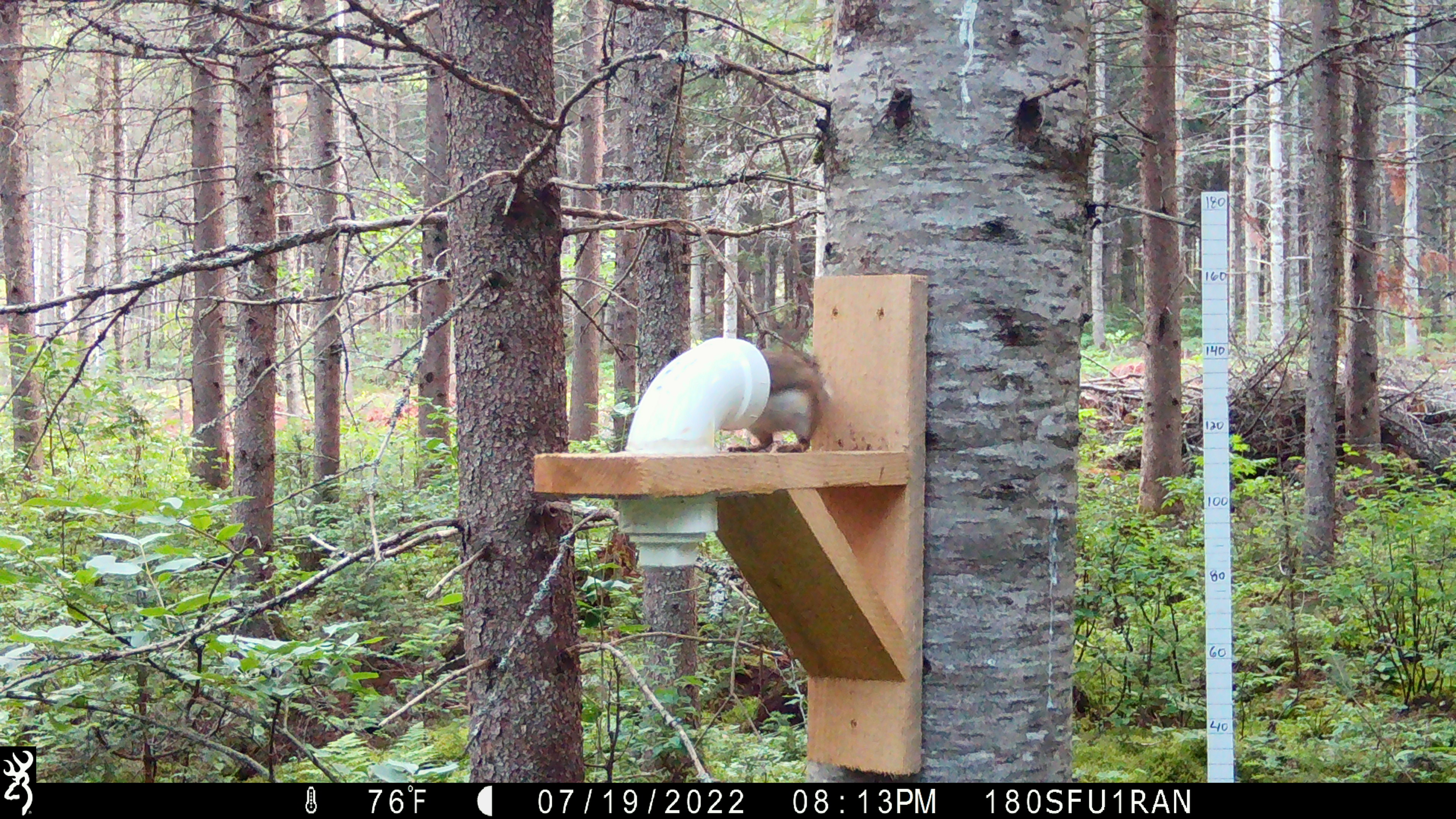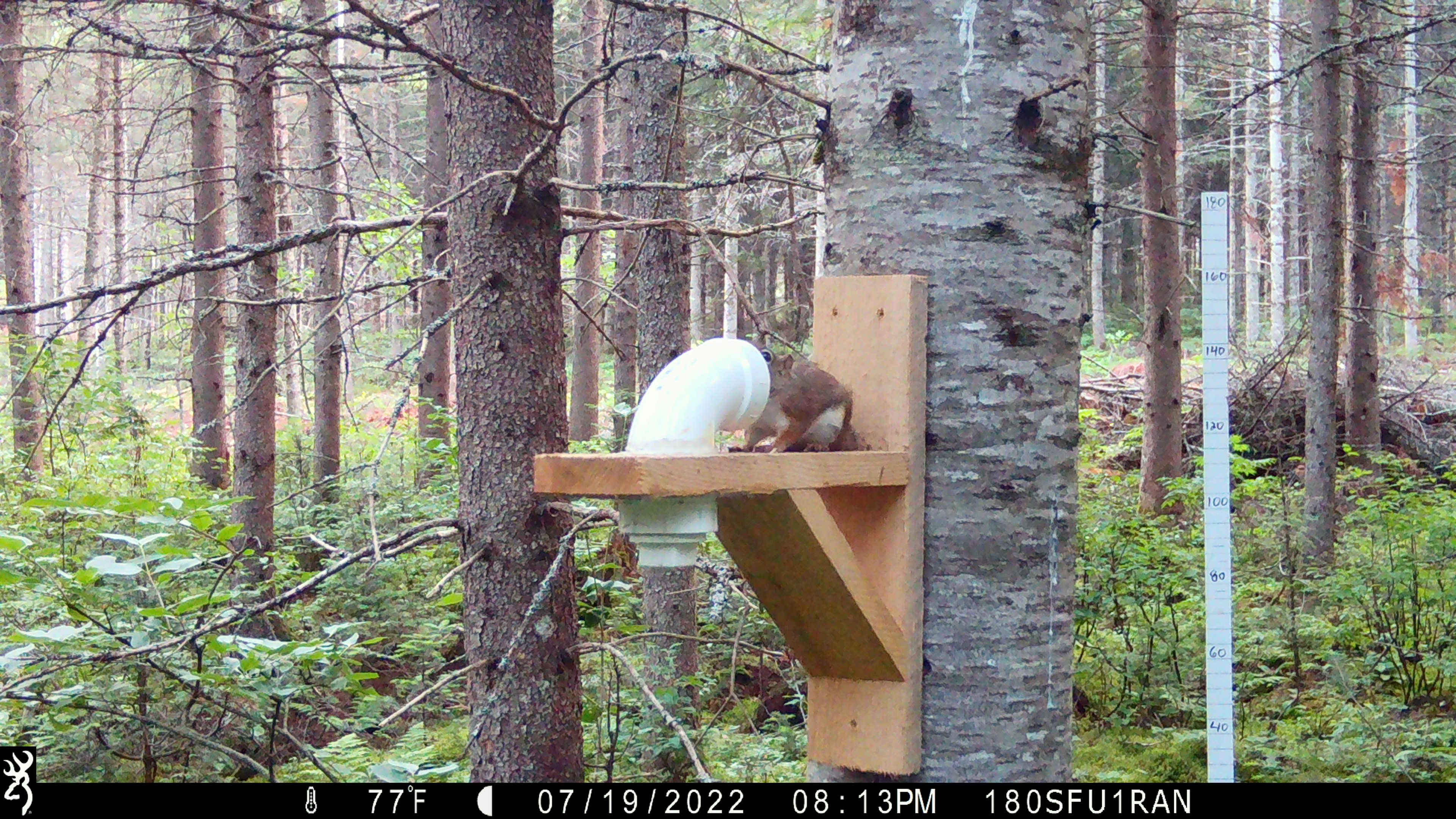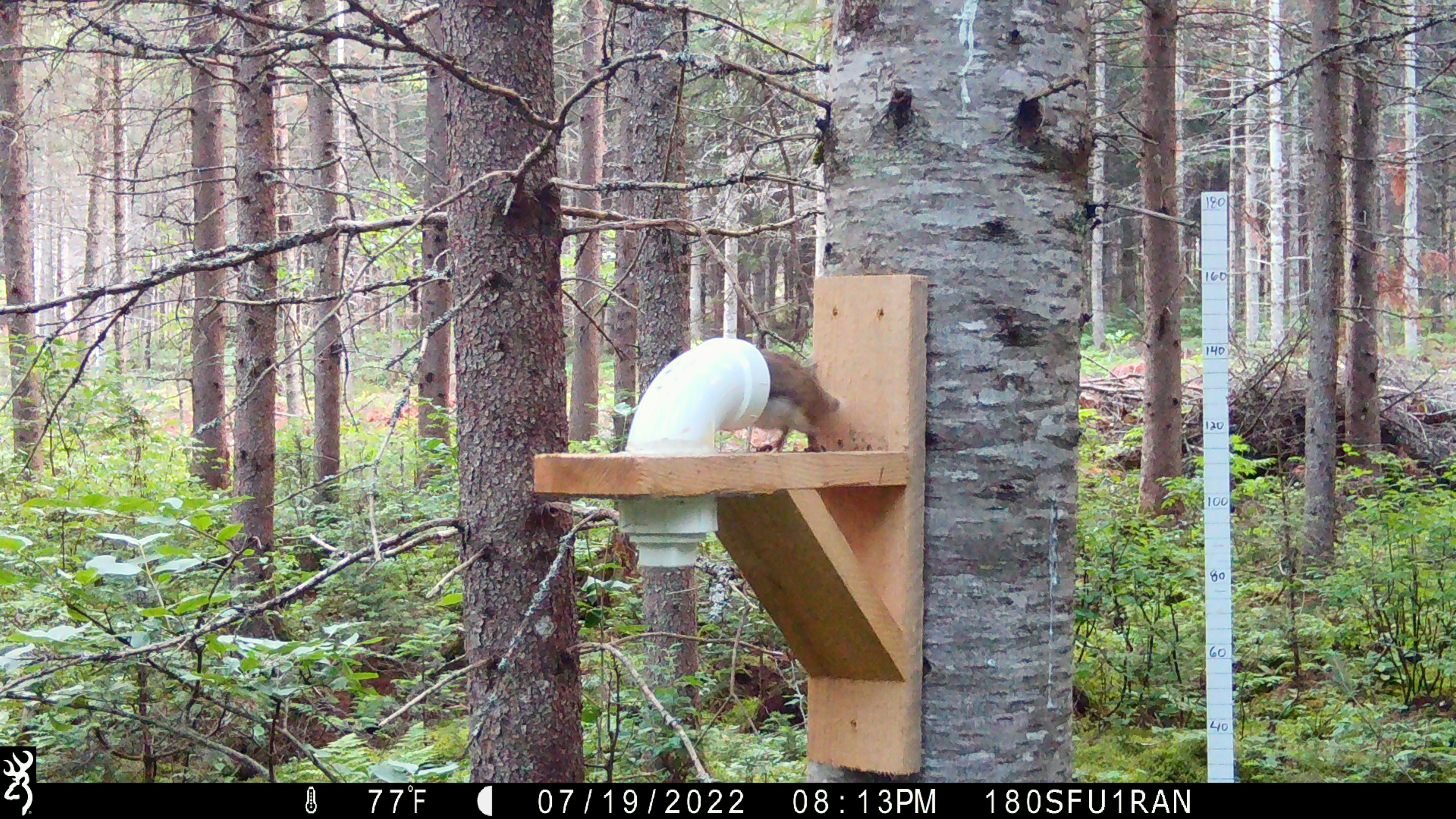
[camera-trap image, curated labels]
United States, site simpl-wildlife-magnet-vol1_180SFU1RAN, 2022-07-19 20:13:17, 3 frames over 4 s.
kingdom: Animalia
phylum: Chordata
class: Mammalia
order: Rodentia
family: Sciuridae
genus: Tamiasciurus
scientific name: Tamiasciurus hudsonicus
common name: red squirrel